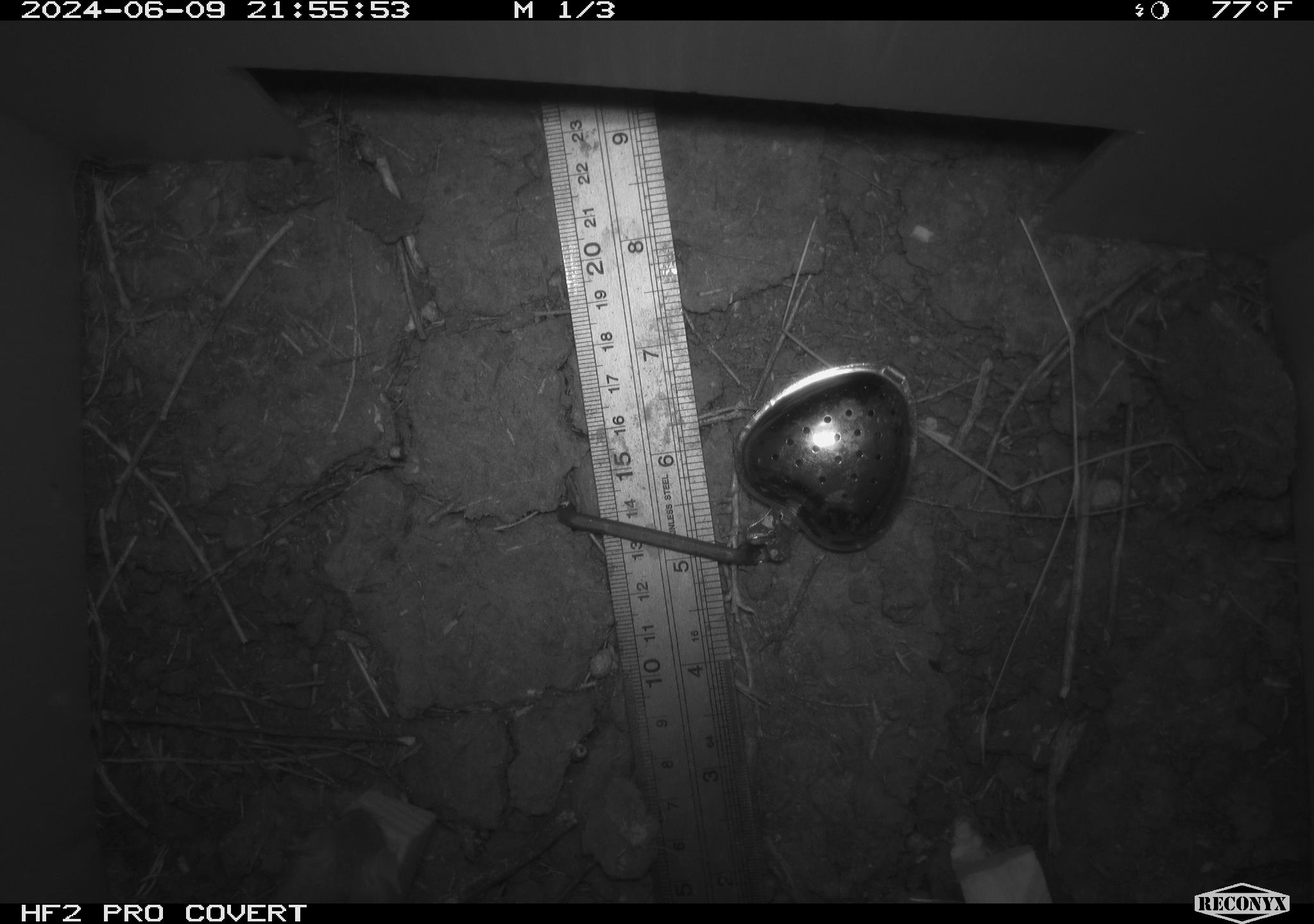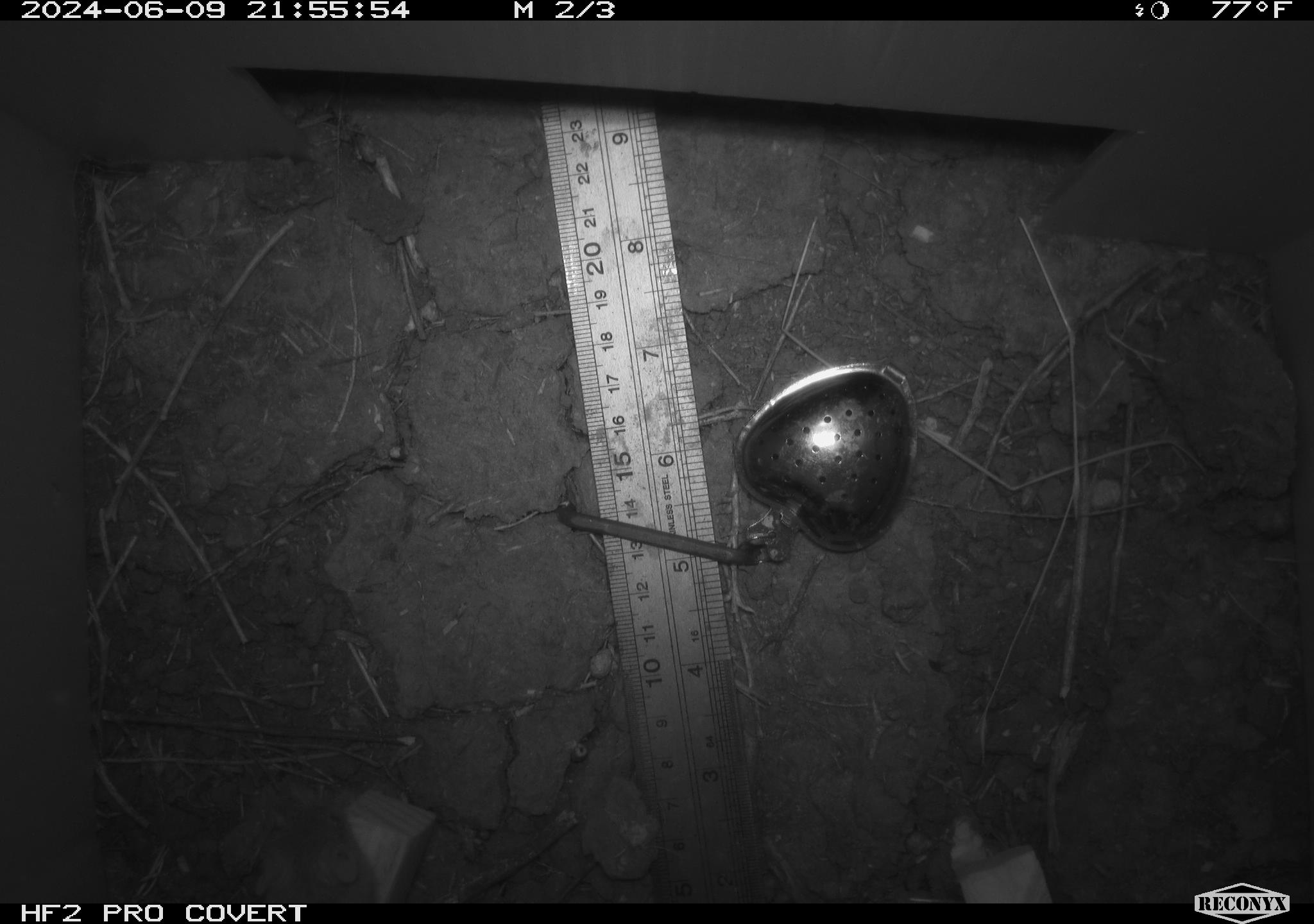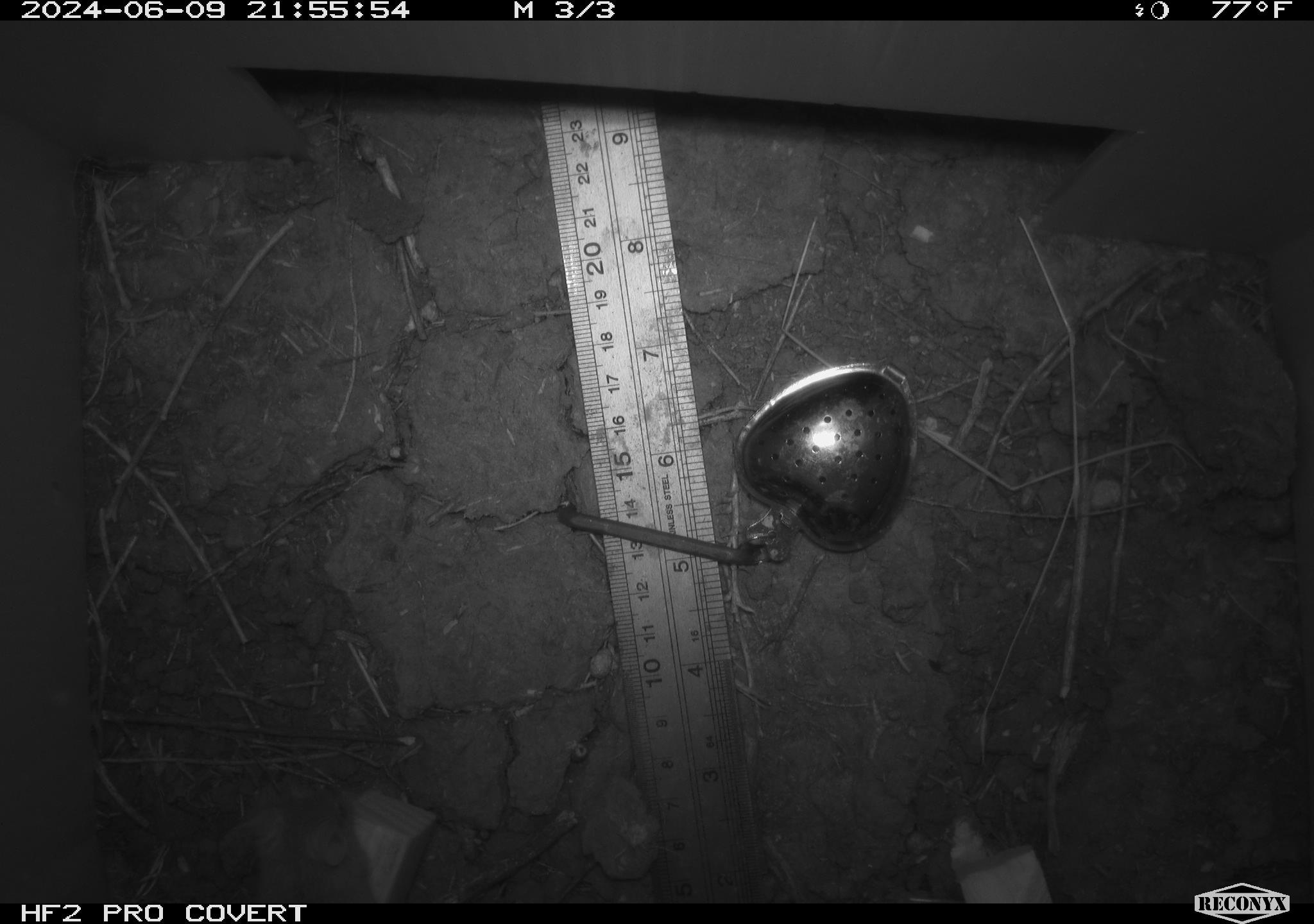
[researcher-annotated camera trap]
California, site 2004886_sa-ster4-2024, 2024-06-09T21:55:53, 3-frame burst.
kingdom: Animalia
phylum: Chordata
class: Mammalia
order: Rodentia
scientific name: Rodentia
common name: mouse species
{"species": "mouse species (Rodentia)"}